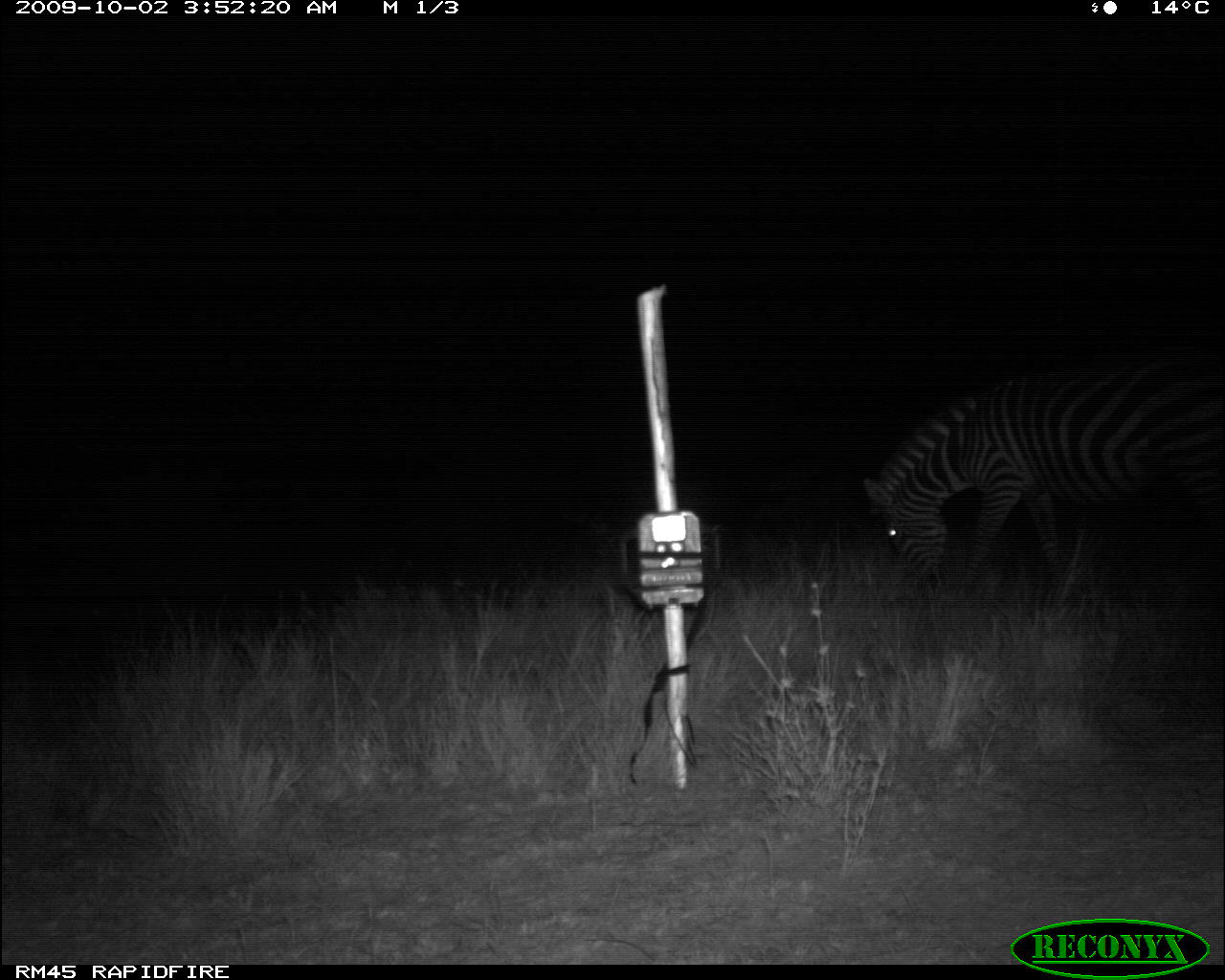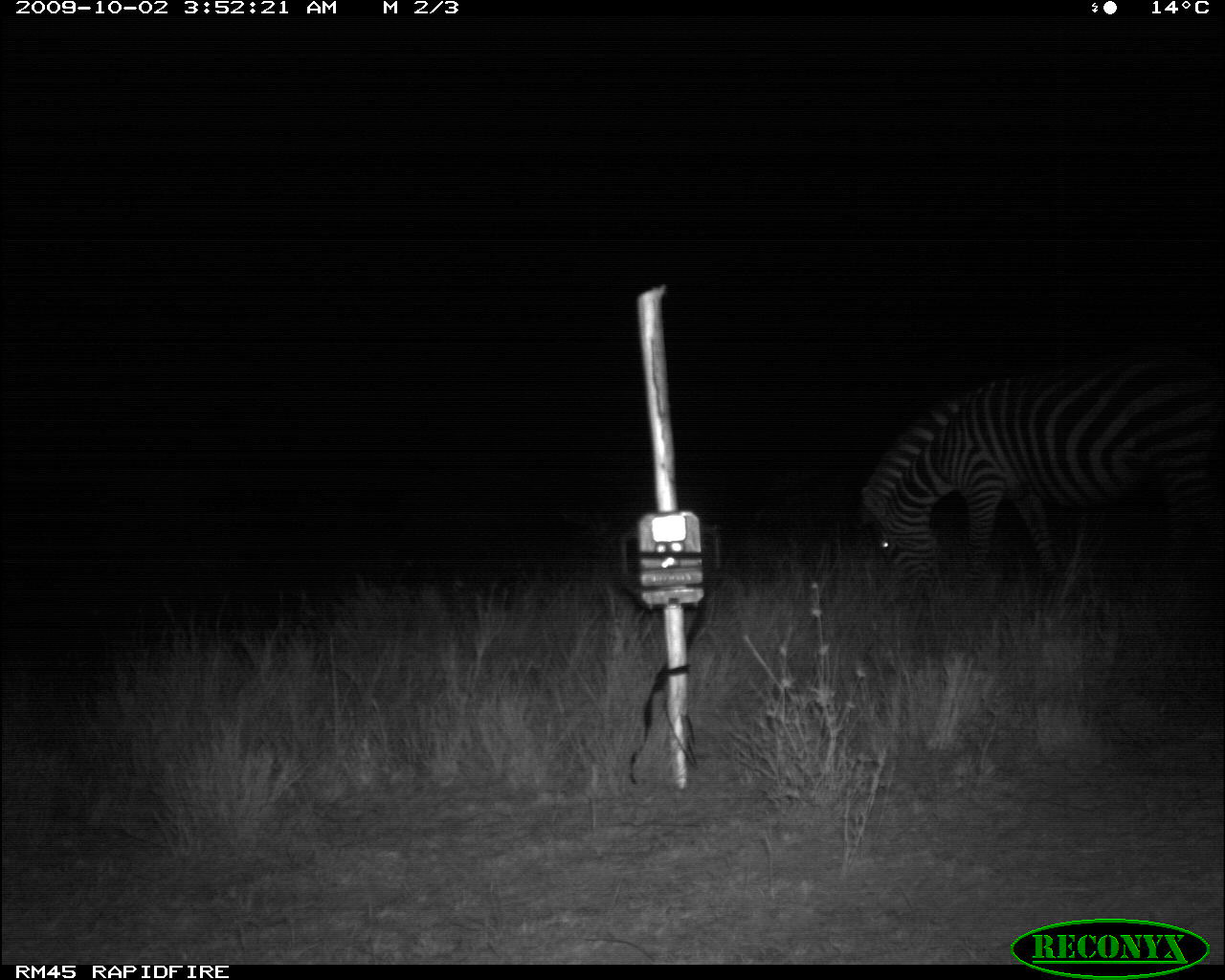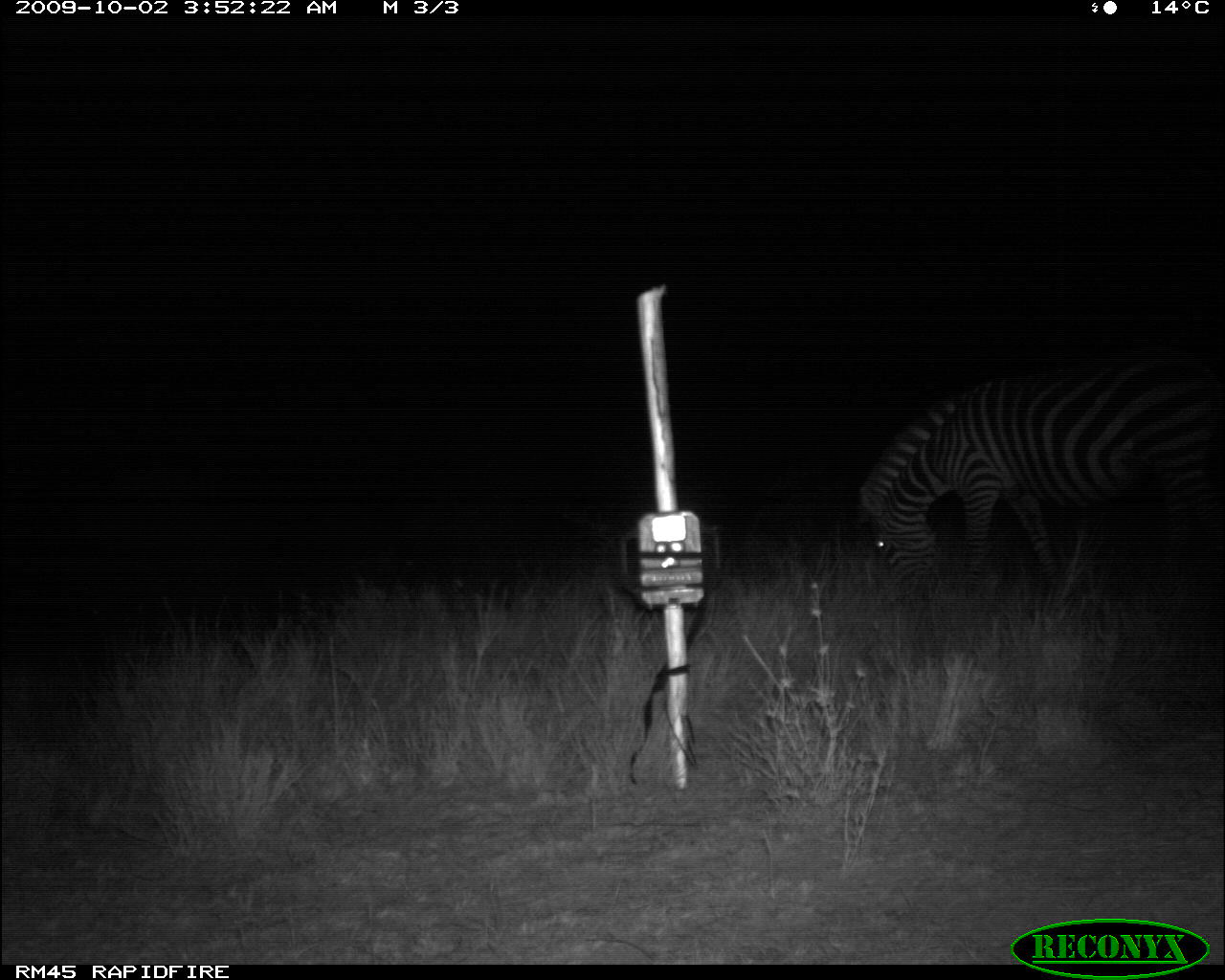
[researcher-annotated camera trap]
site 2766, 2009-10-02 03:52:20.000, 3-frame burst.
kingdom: Animalia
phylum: Chordata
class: Mammalia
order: Perissodactyla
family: Equidae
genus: Equus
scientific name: Equus quagga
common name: plains zebra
Equus quagga (plains zebra), count 1.